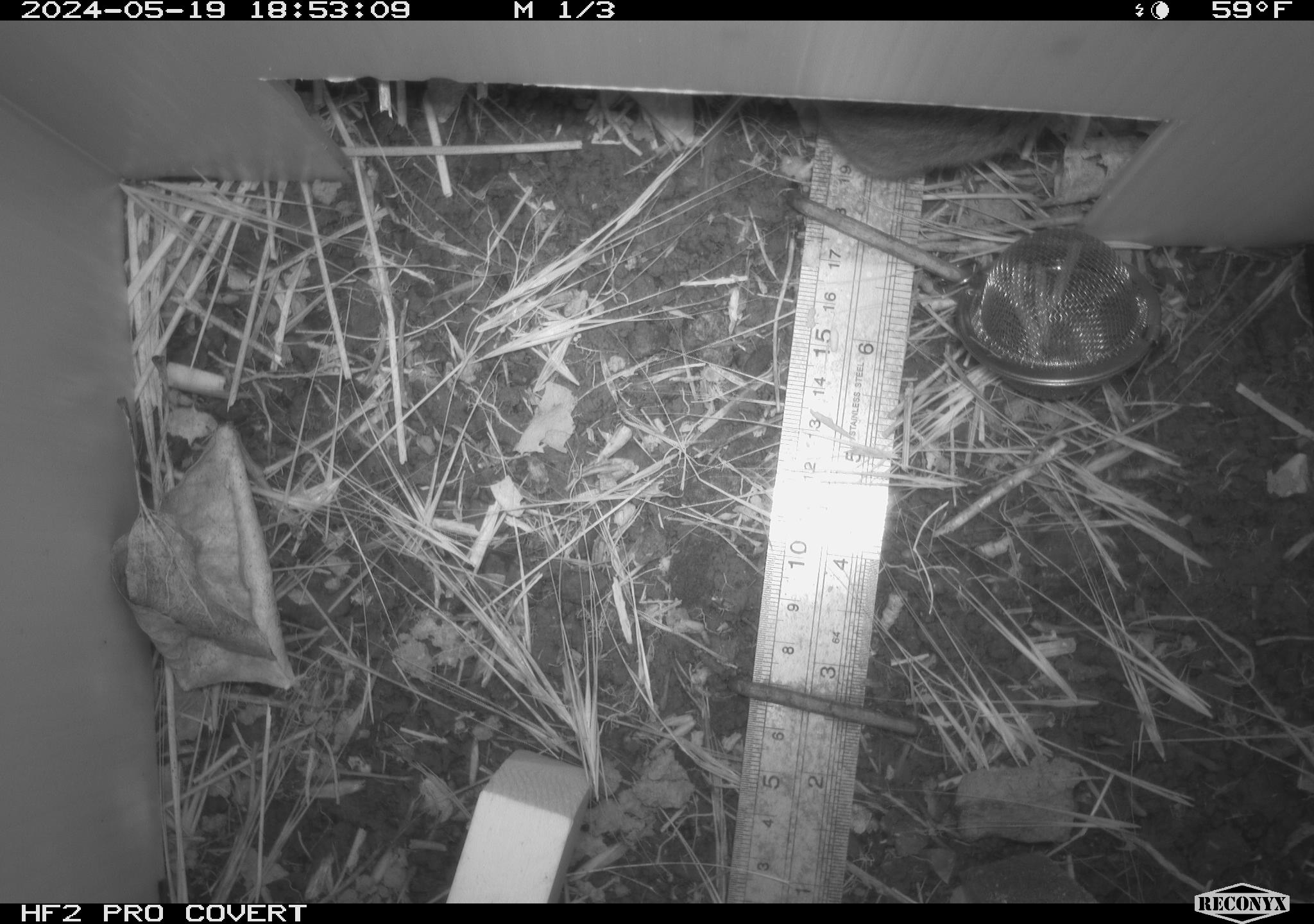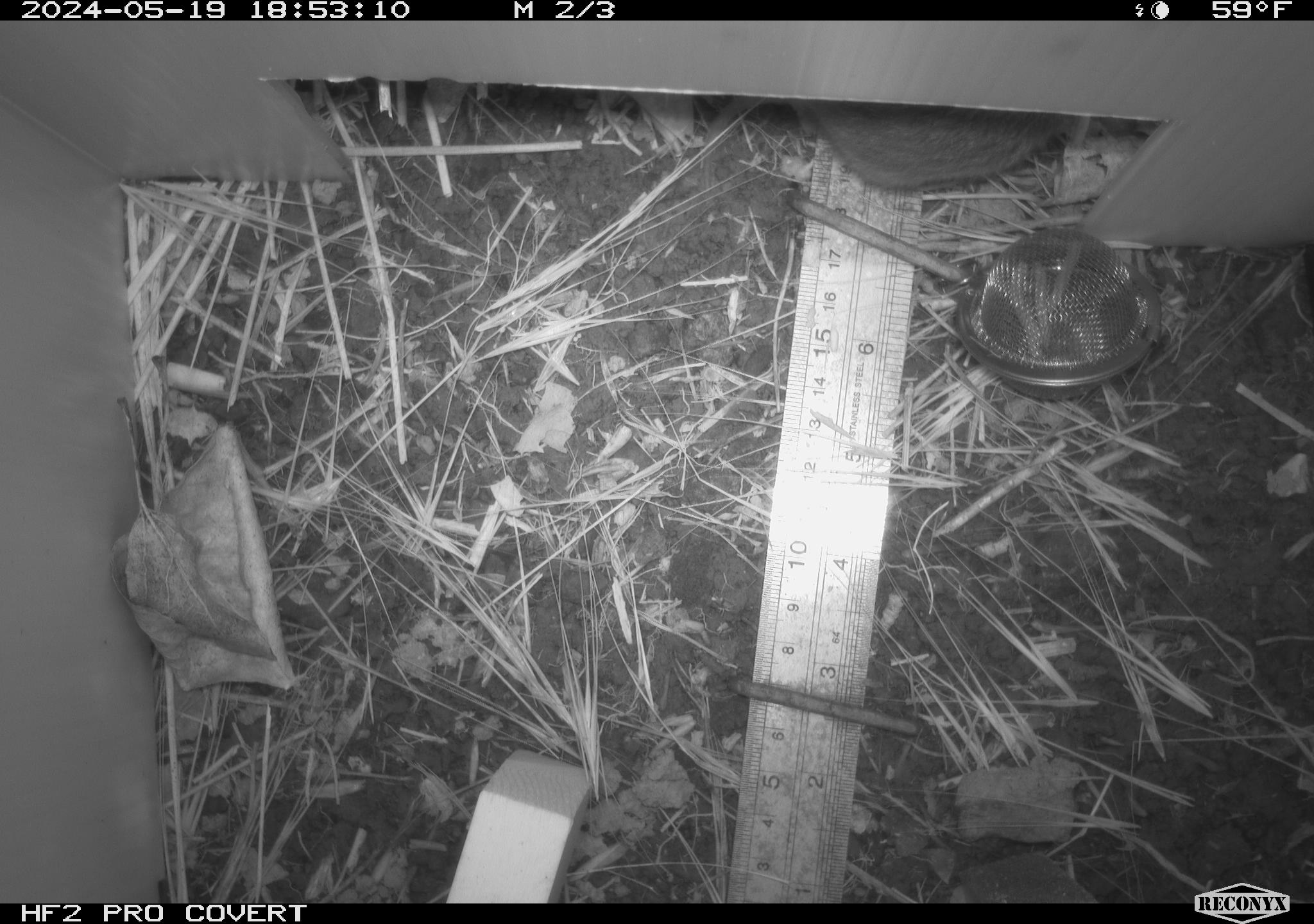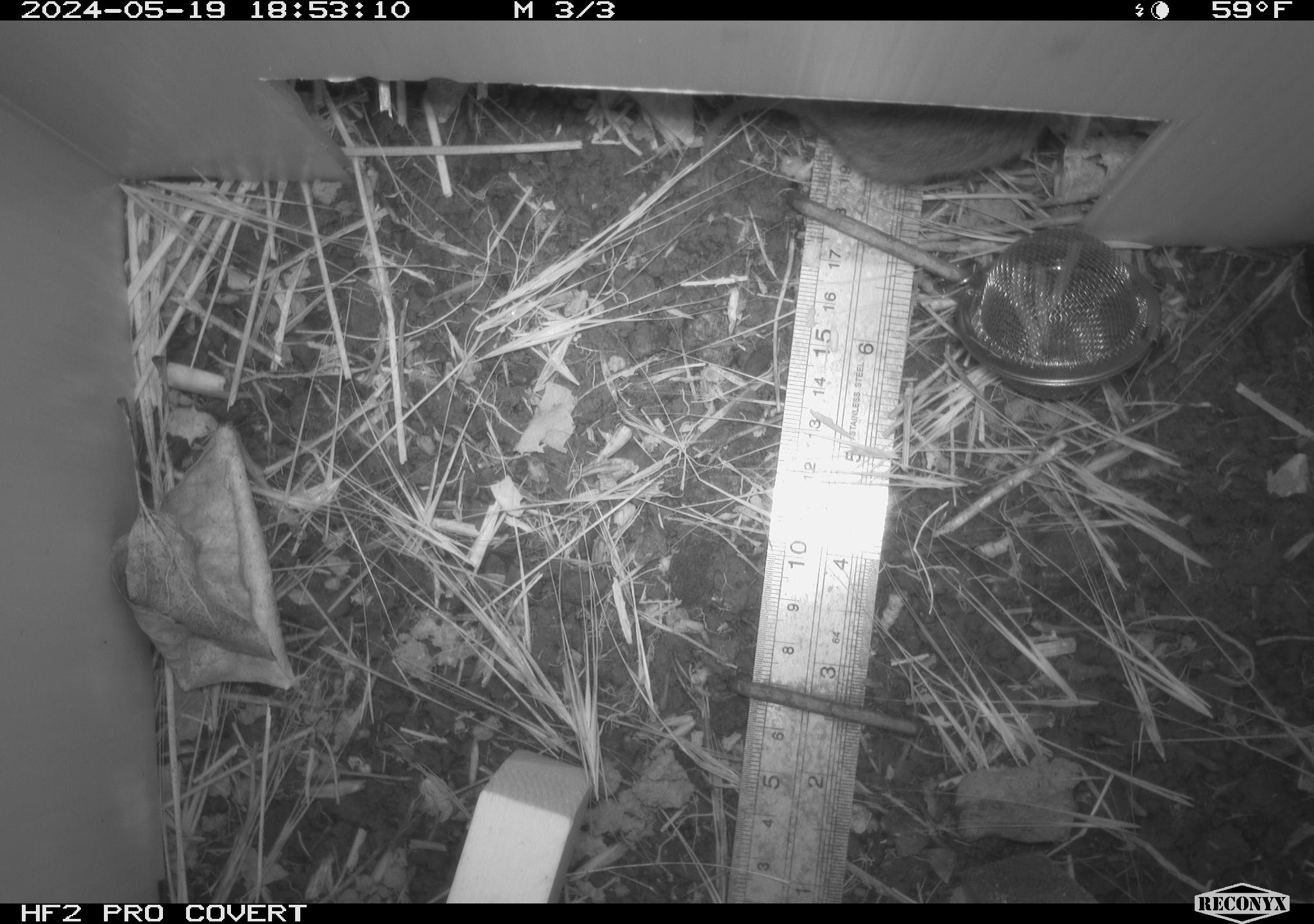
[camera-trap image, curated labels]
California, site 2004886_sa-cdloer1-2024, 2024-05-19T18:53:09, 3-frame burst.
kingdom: Animalia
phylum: Chordata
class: Mammalia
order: Rodentia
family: Cricetidae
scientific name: Arvicolinae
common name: voles, lemmings, and muskrats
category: arvicolinae subfamily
Arvicolinae subfamily (voles, lemmings, and muskrats) (Arvicolinae).